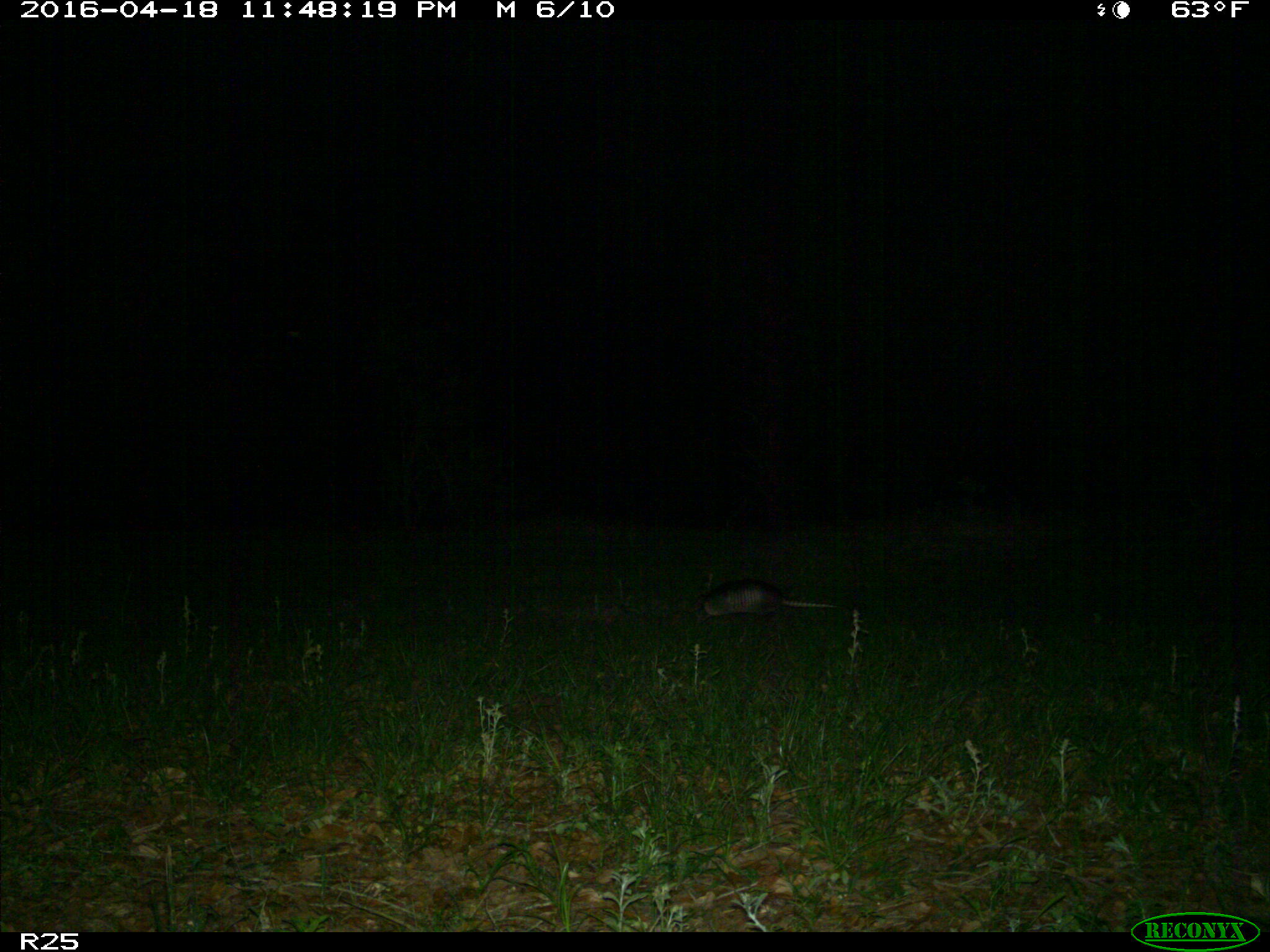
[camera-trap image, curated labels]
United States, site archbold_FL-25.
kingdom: Animalia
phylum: Chordata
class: Mammalia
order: Cingulata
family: Dasypodidae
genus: Dasypus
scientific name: Dasypus novemcinctus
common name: nine-banded armadillo